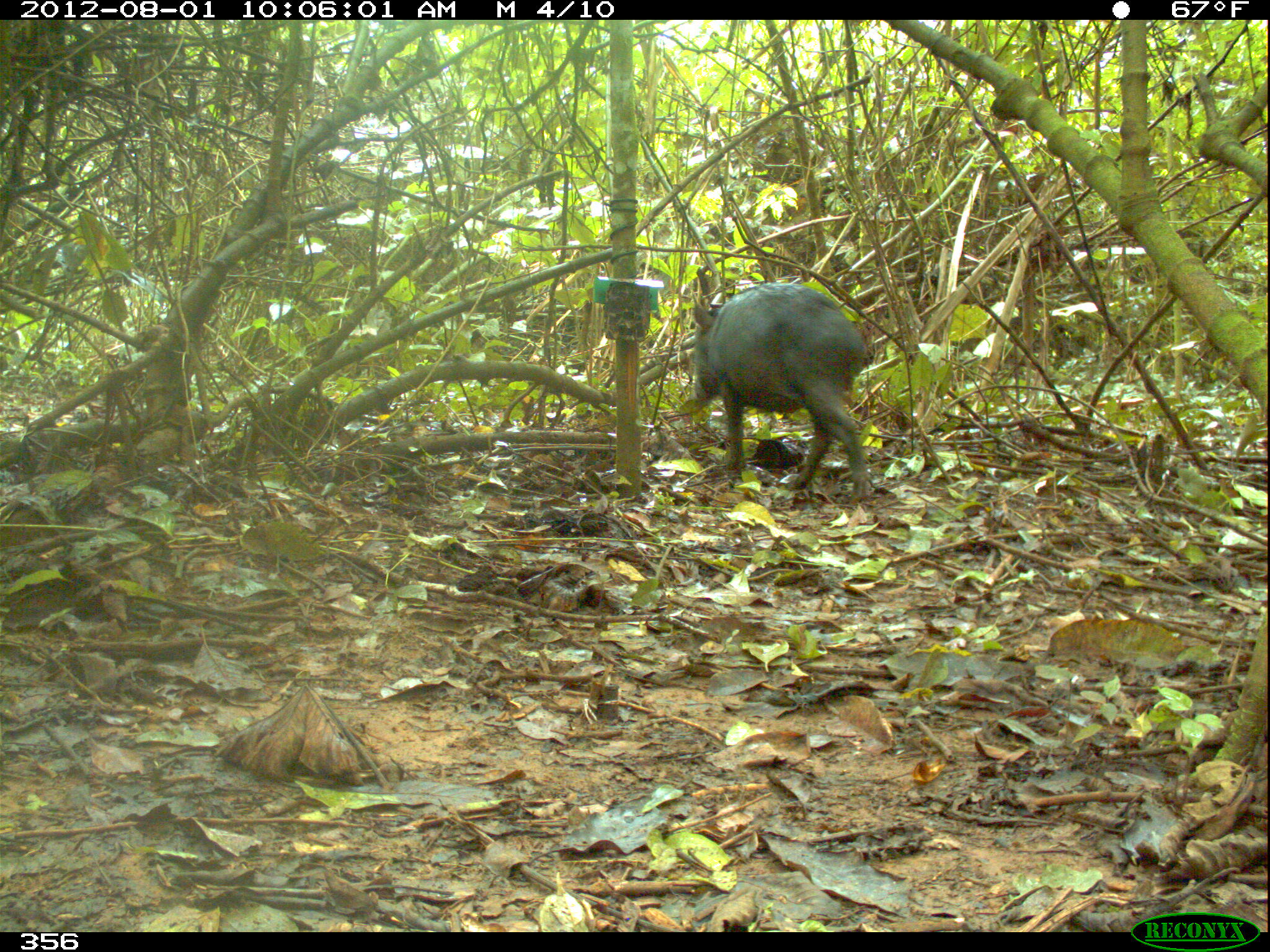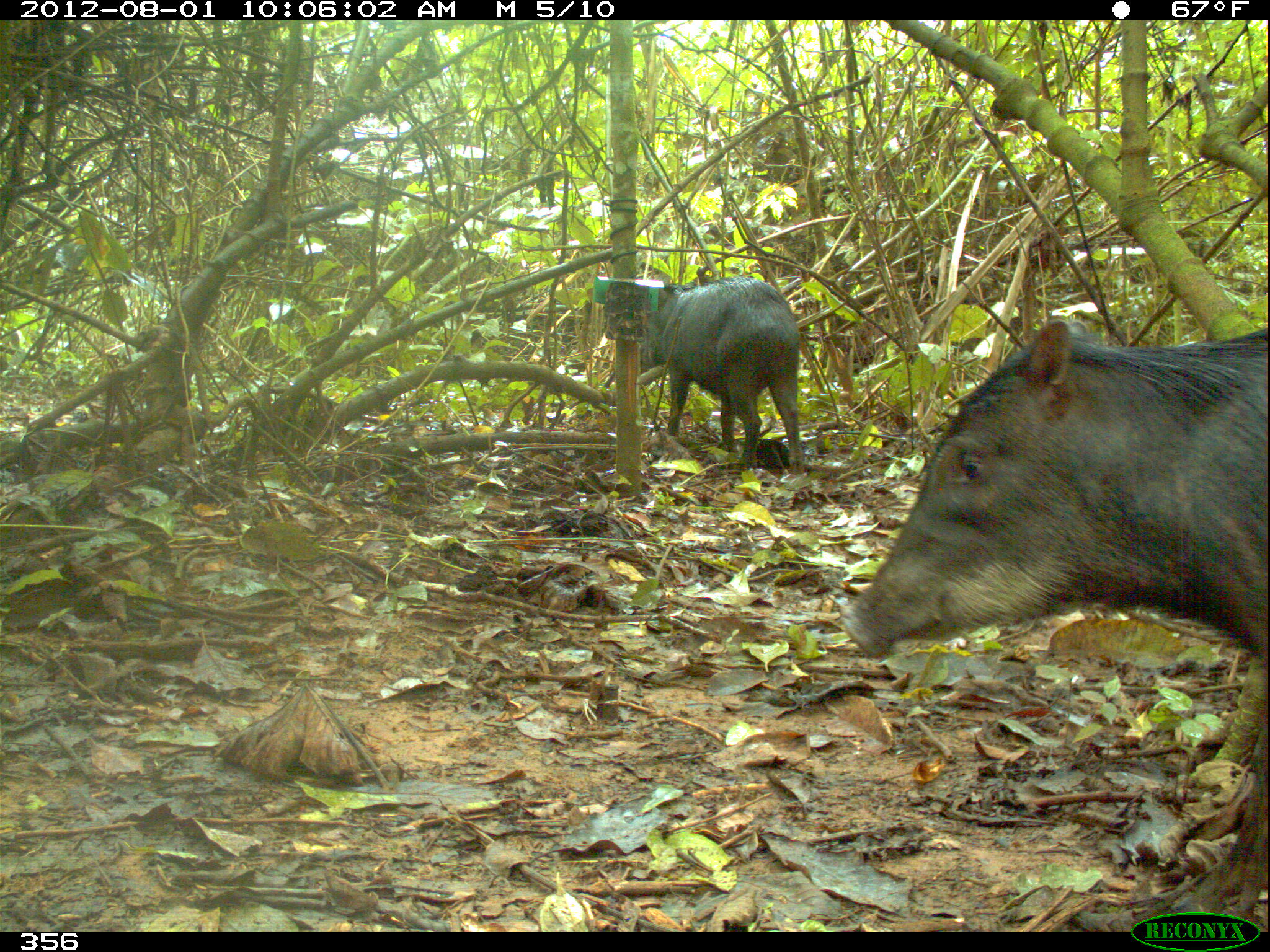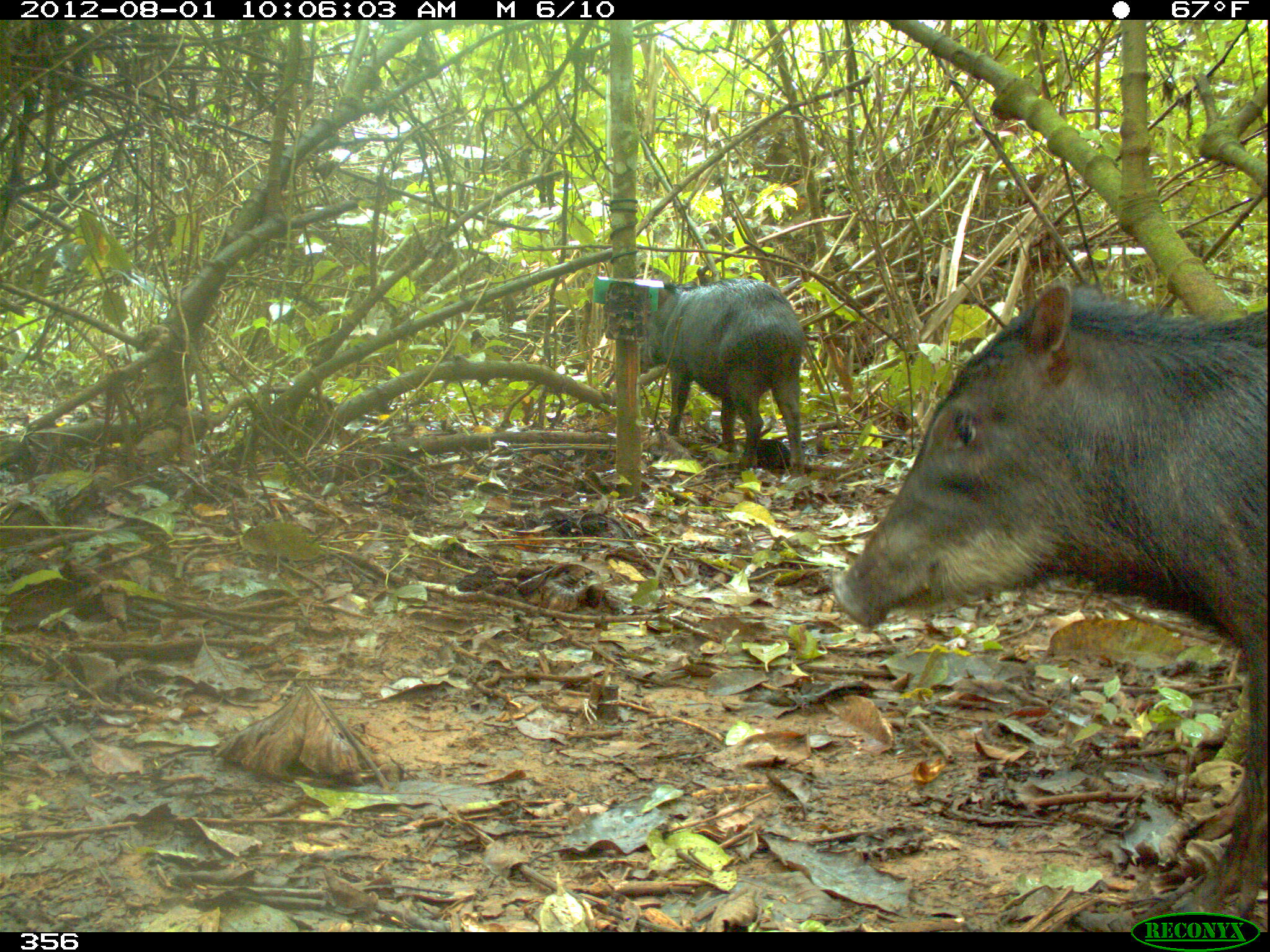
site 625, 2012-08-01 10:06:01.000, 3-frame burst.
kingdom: Animalia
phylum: Chordata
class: Mammalia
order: Artiodactyla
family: Tayassuidae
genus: Tayassu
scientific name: Tayassu pecari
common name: white-lipped peccary